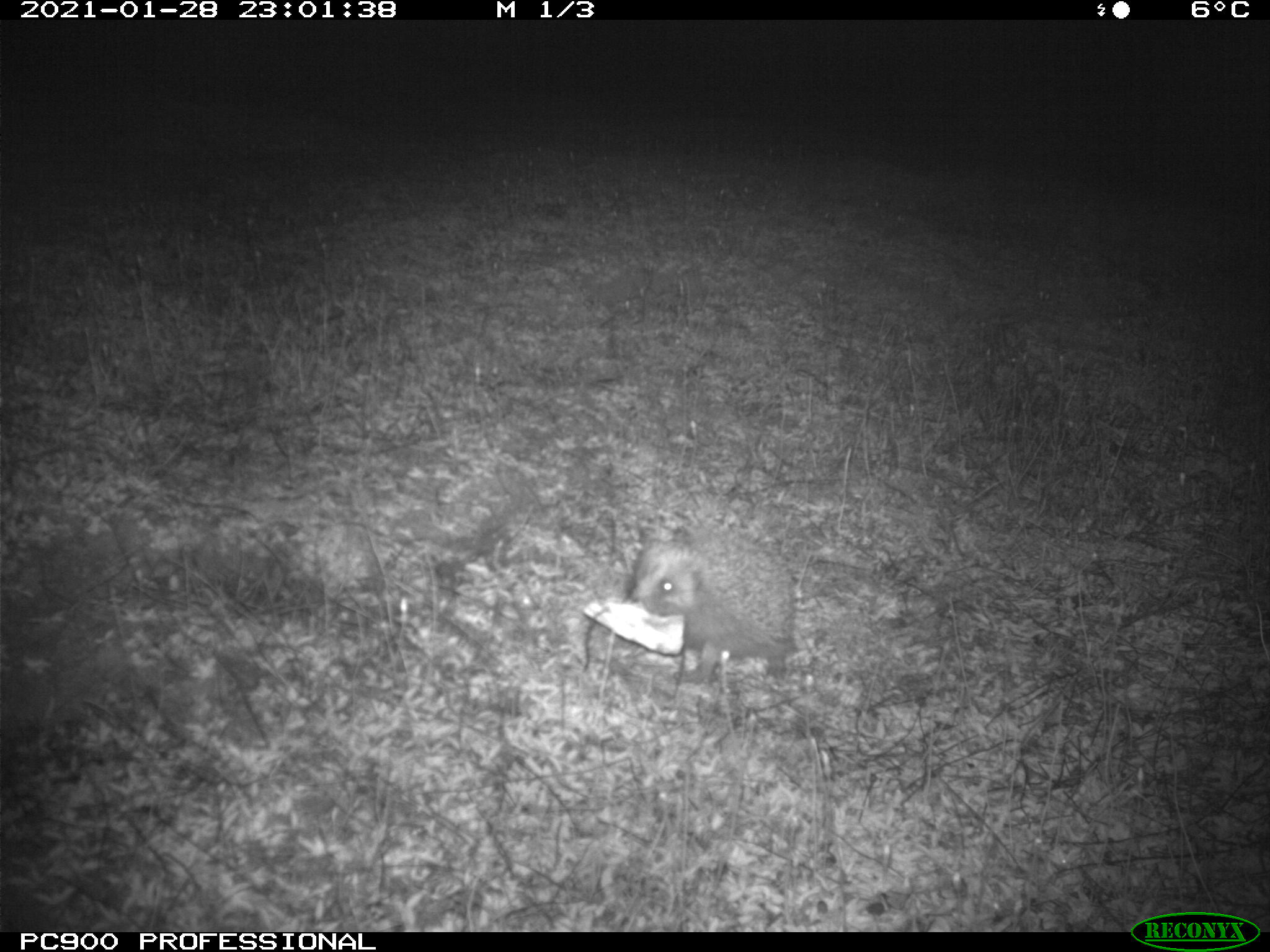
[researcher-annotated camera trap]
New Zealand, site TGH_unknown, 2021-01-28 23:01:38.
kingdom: Animalia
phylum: Chordata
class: Mammalia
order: Eulipotyphla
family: Erinaceidae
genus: Erinaceus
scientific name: Erinaceus europaeus europaeus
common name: european hedgehog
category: hedgehog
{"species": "hedgehog (european hedgehog) (Erinaceus europaeus europaeus)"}